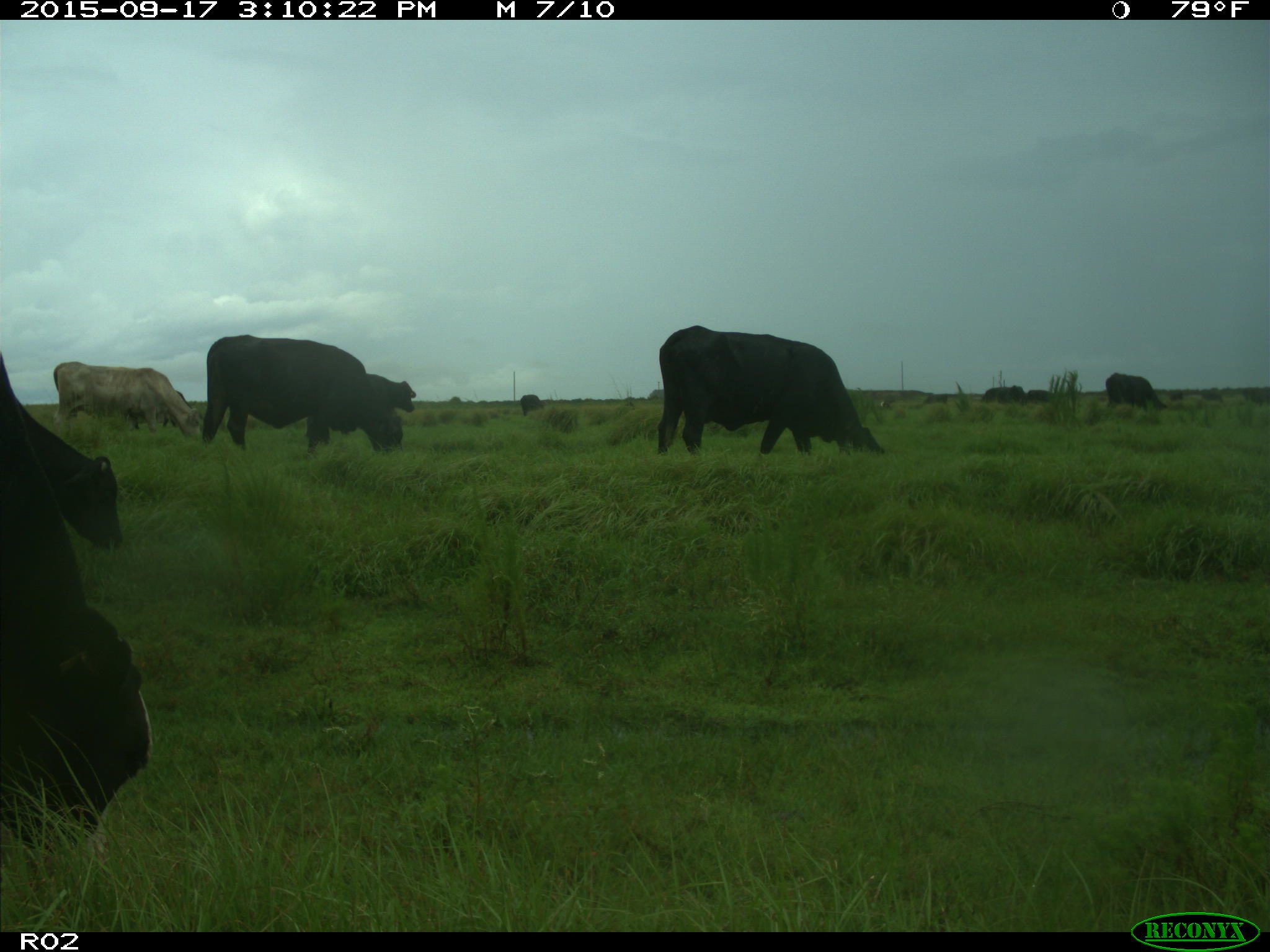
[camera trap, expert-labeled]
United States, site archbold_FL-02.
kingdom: Animalia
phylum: Chordata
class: Mammalia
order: Artiodactyla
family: Bovidae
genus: Bos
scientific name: Bos taurus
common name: domestic cow